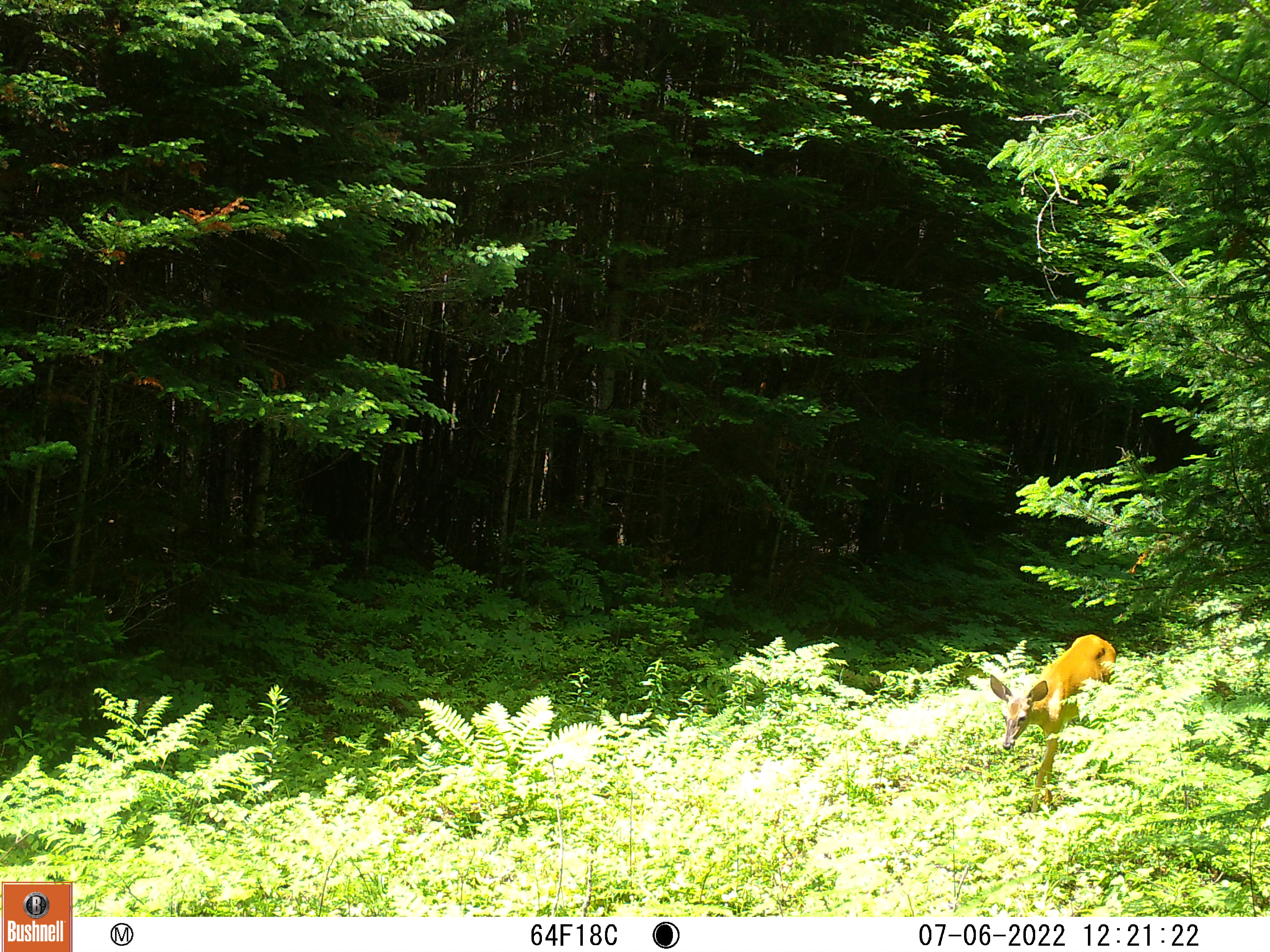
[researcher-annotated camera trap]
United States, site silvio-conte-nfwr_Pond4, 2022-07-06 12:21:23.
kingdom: Animalia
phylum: Chordata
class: Mammalia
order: Artiodactyla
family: Cervidae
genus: Odocoileus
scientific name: Odocoileus virginianus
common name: white-tailed deer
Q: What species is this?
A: White-tailed deer (Odocoileus virginianus).